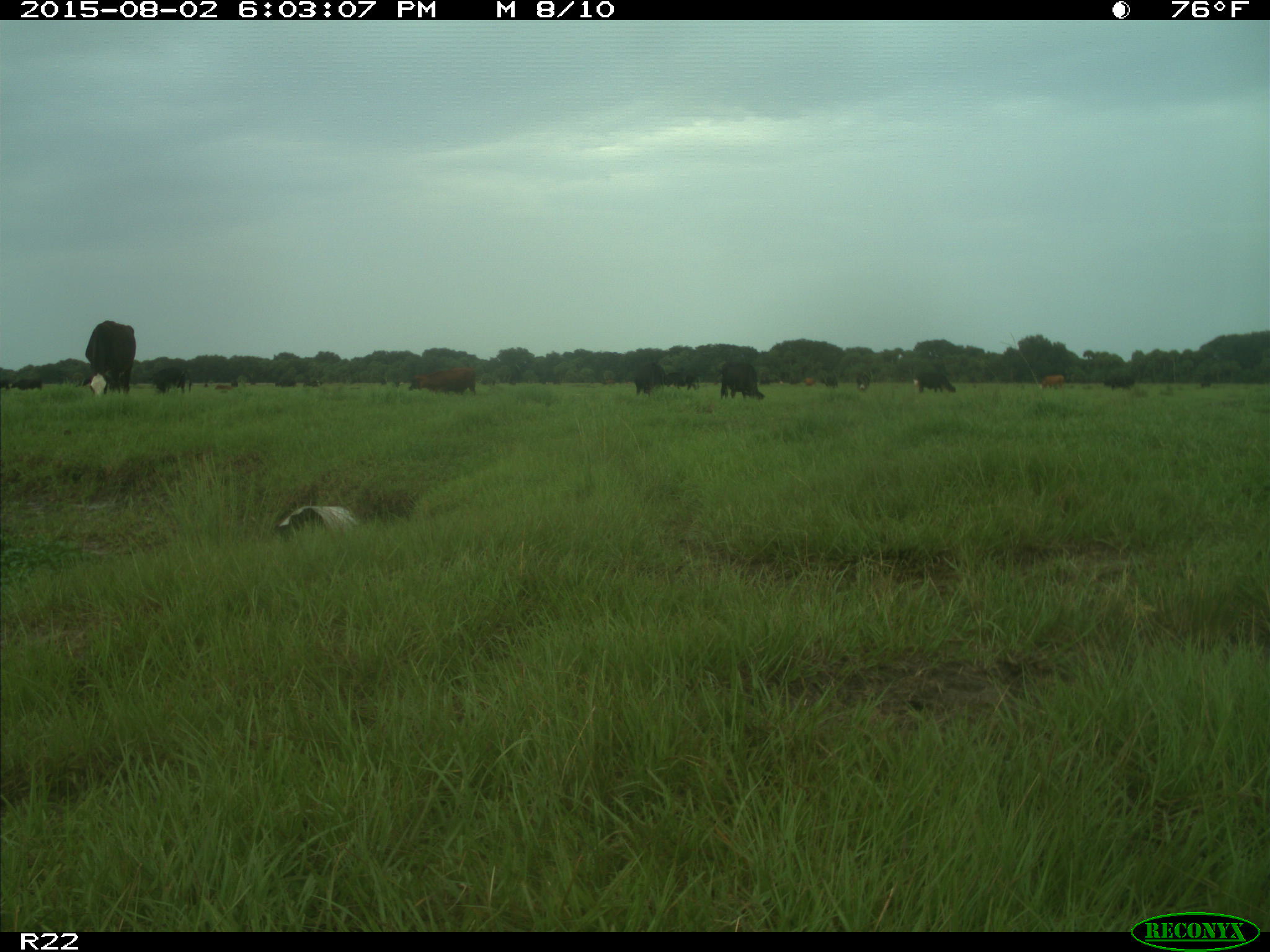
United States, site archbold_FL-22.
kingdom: Animalia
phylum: Chordata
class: Mammalia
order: Artiodactyla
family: Bovidae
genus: Bos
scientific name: Bos taurus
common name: domestic cow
Bos taurus (domestic cow).